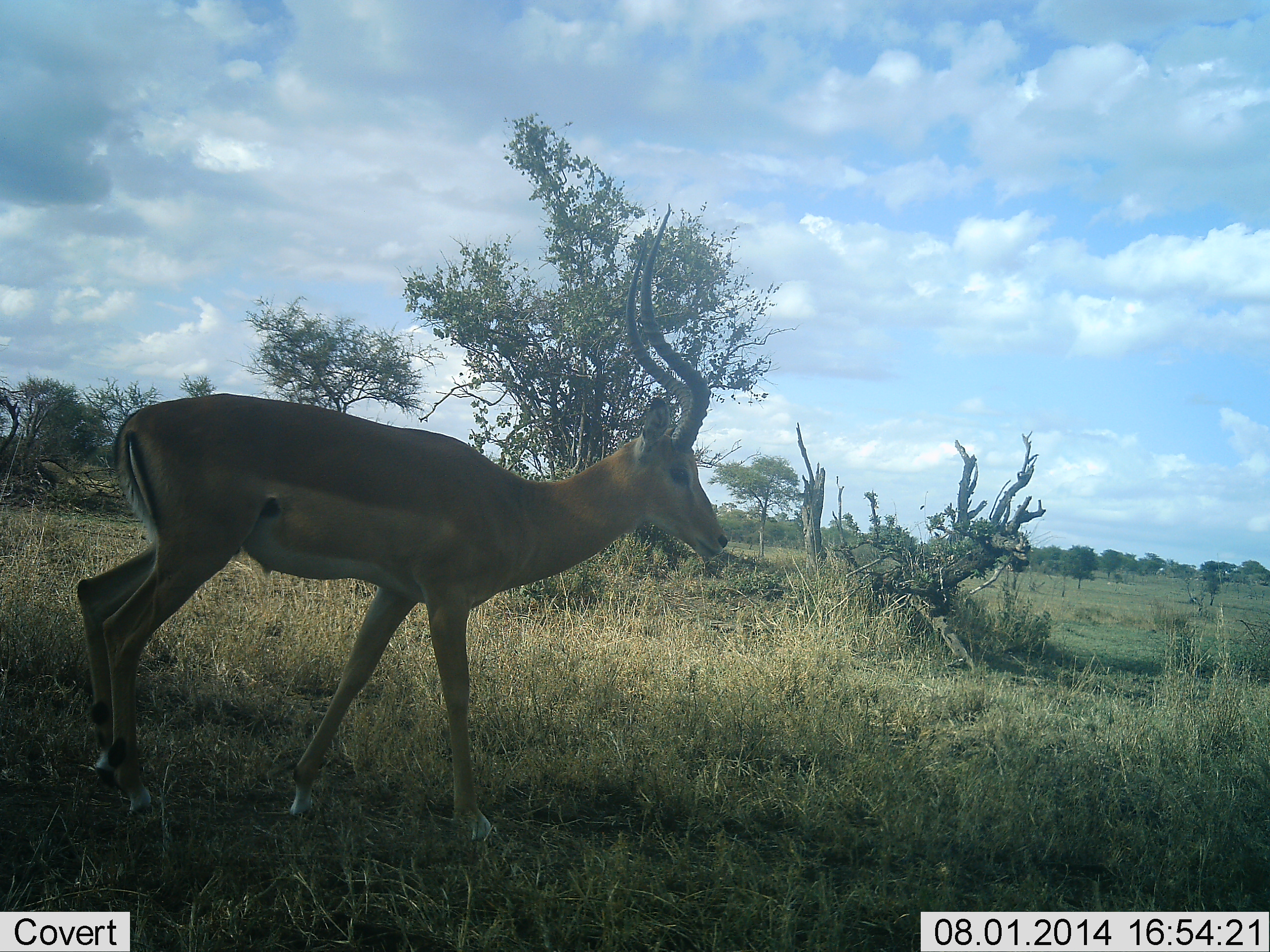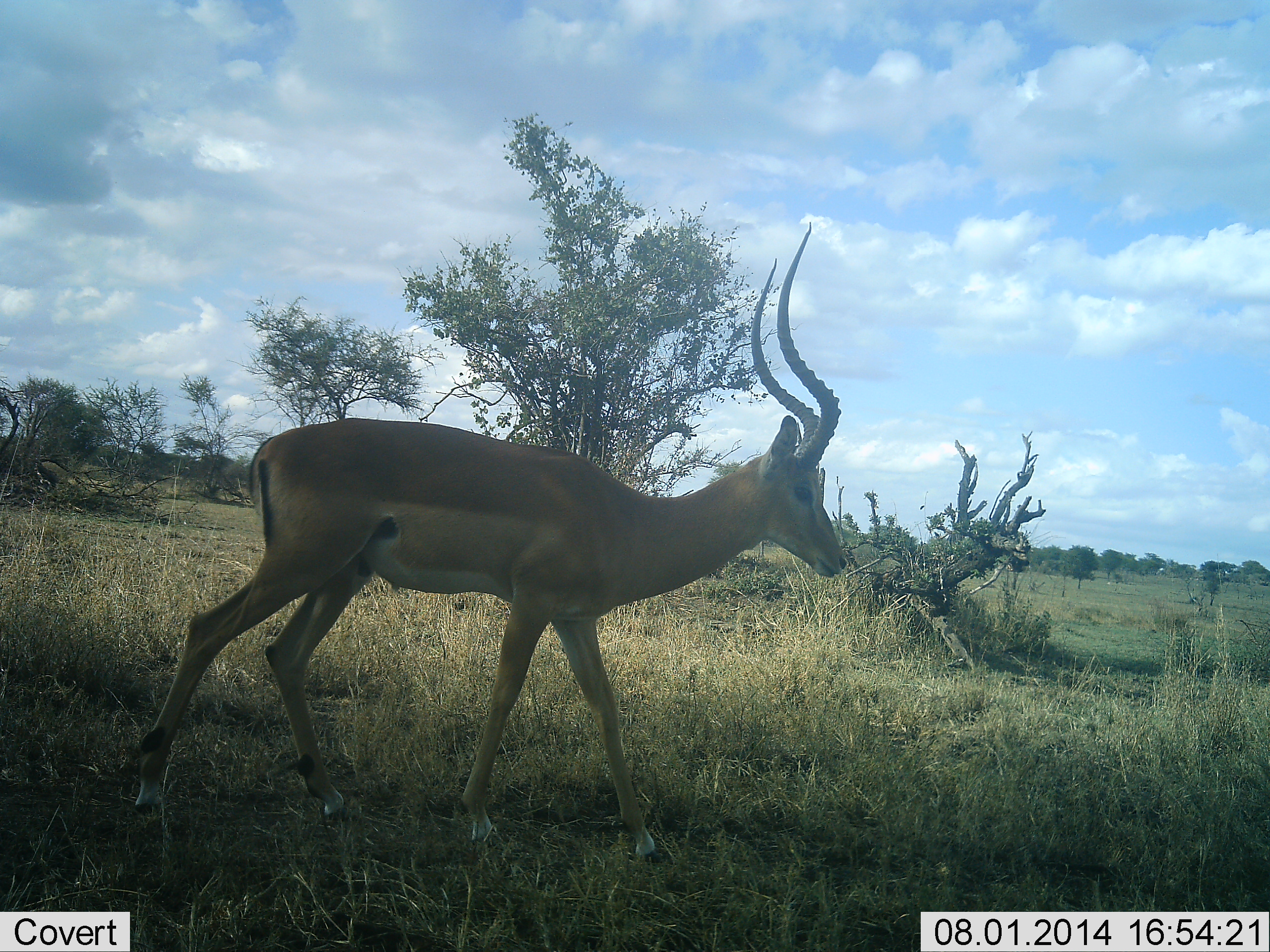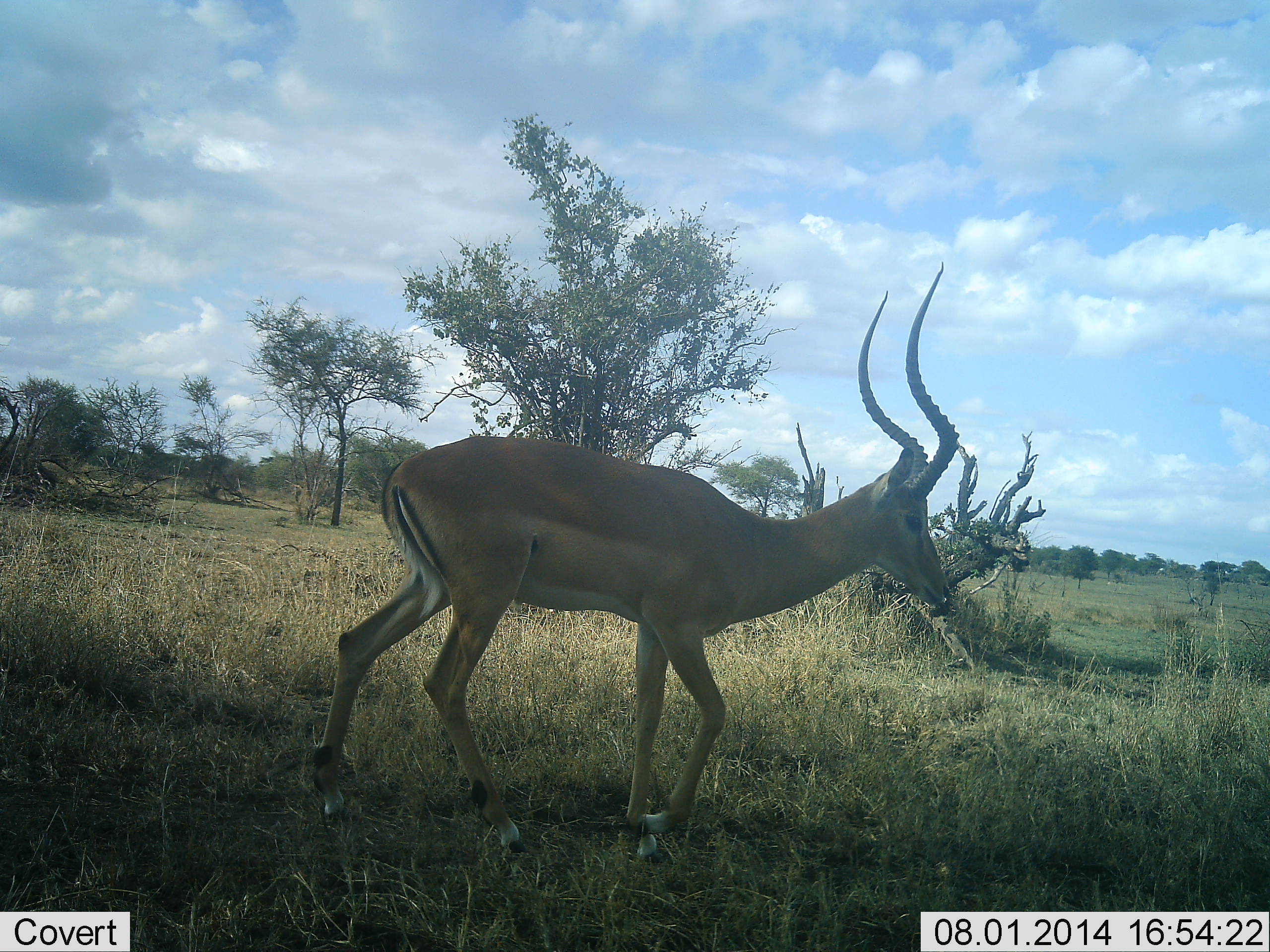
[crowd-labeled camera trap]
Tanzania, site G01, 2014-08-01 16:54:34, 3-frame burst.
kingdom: Animalia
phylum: Chordata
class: Mammalia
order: Artiodactyla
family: Bovidae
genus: Aepyceros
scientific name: Aepyceros melampus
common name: impala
Impala (Aepyceros melampus), count 1. Behavior (volunteer vote fractions): standing 0%, resting 0%, moving 100%, interacting 0%. Young present (vote fraction): 0%. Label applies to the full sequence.